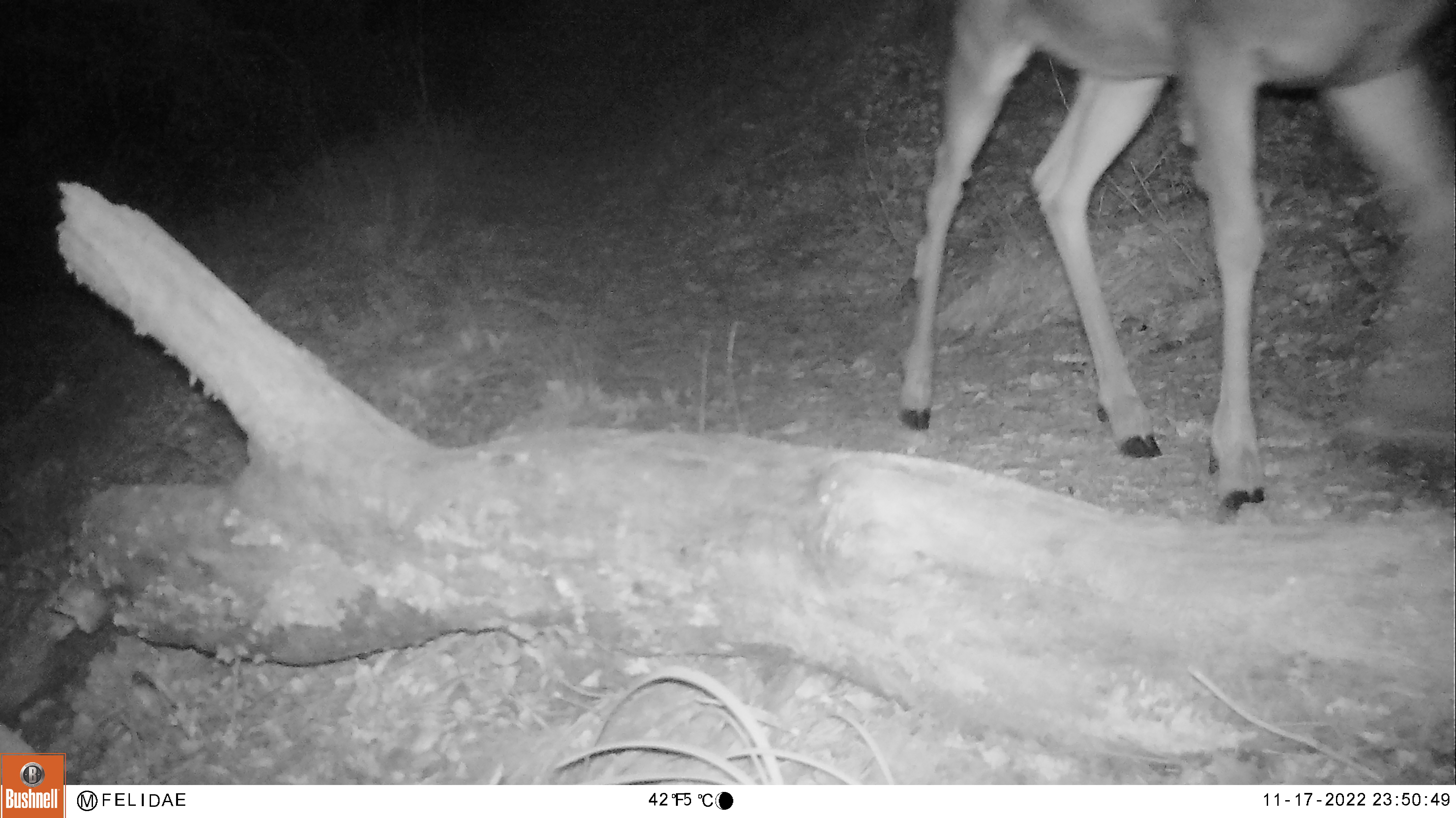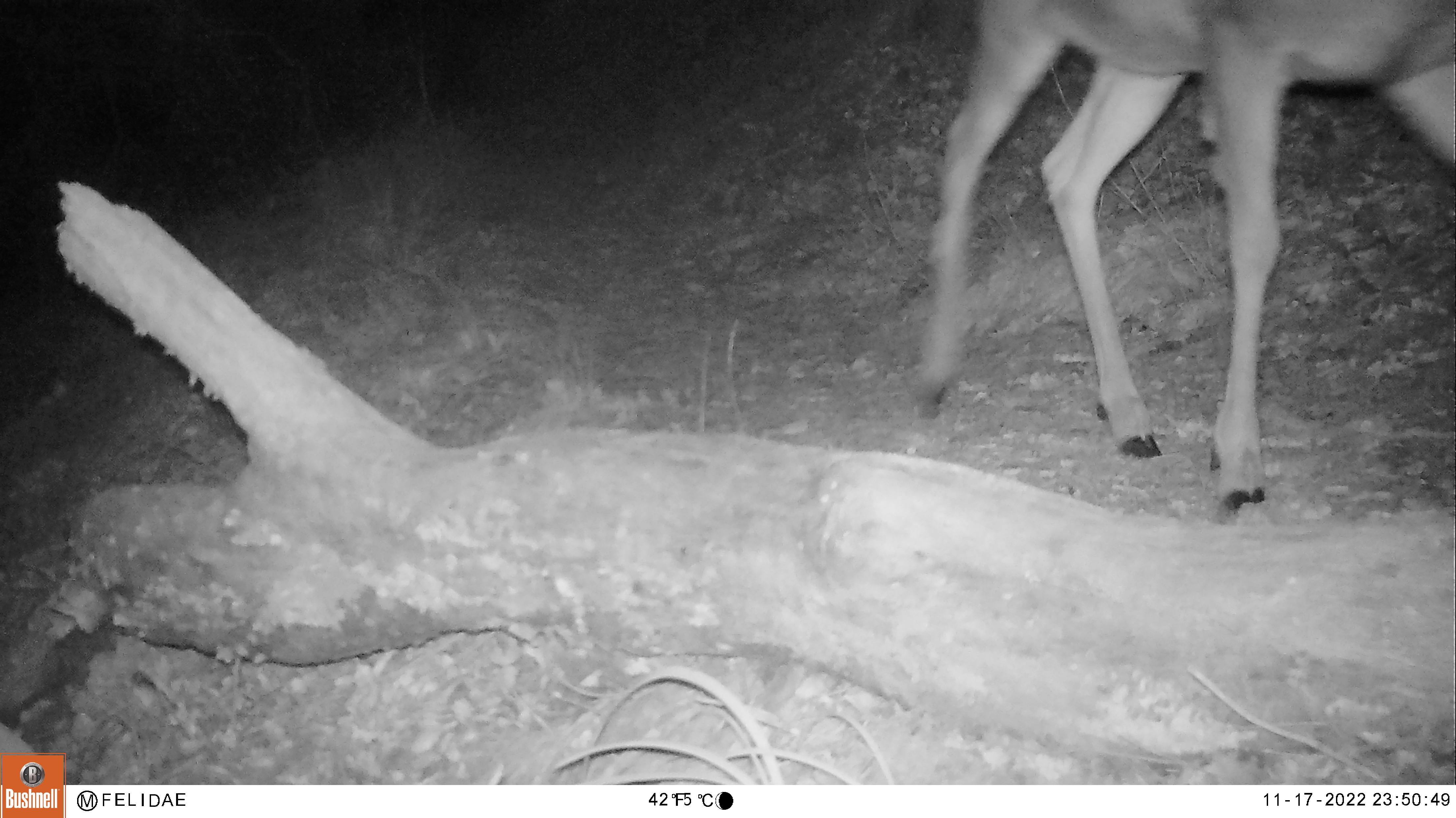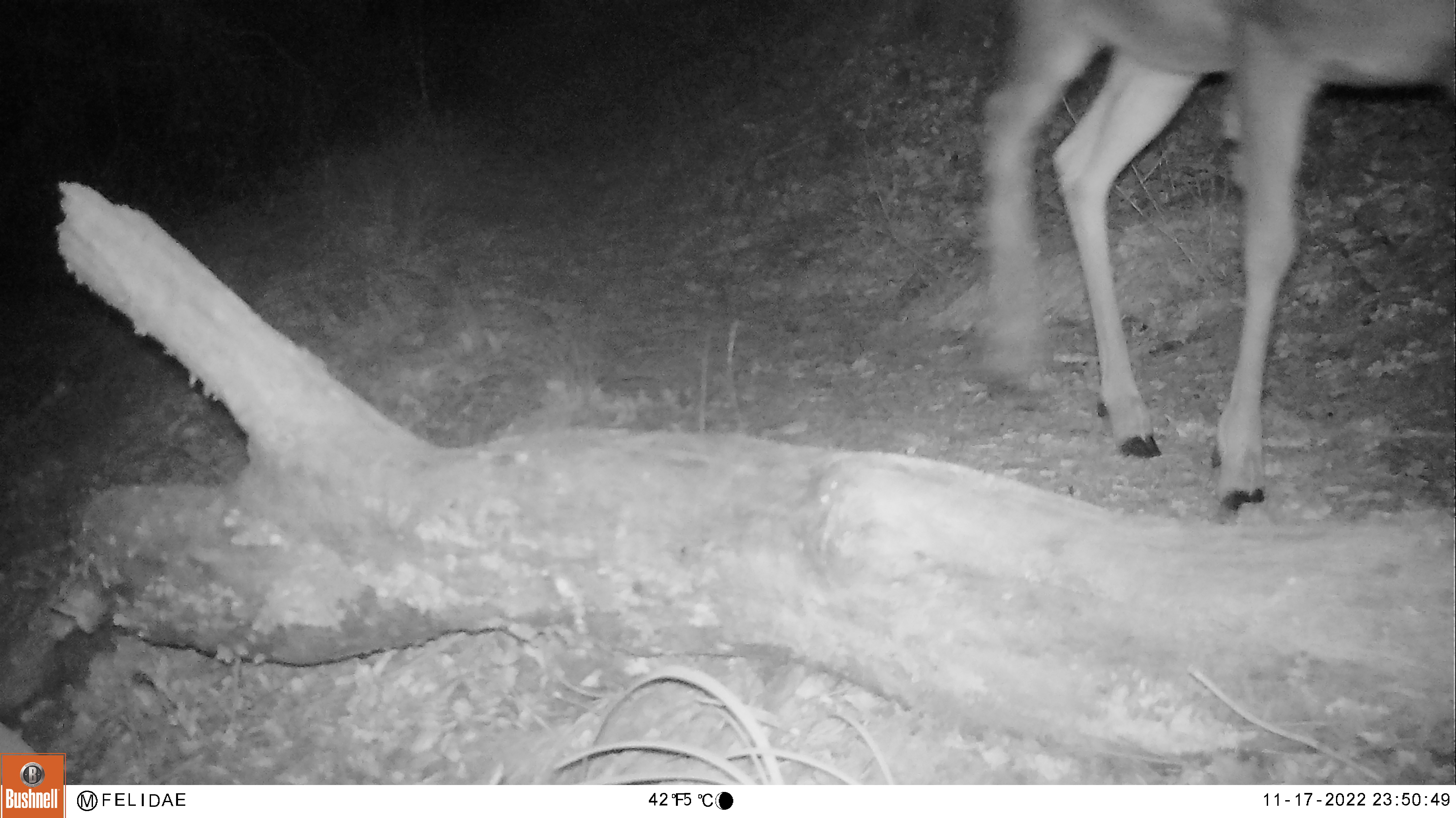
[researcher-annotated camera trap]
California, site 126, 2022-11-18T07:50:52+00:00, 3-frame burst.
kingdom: Animalia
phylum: Chordata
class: Mammalia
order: Artiodactyla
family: Cervidae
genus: Odocoileus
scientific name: Odocoileus hemionus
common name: mule deer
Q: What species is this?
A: Mule deer (Odocoileus hemionus).